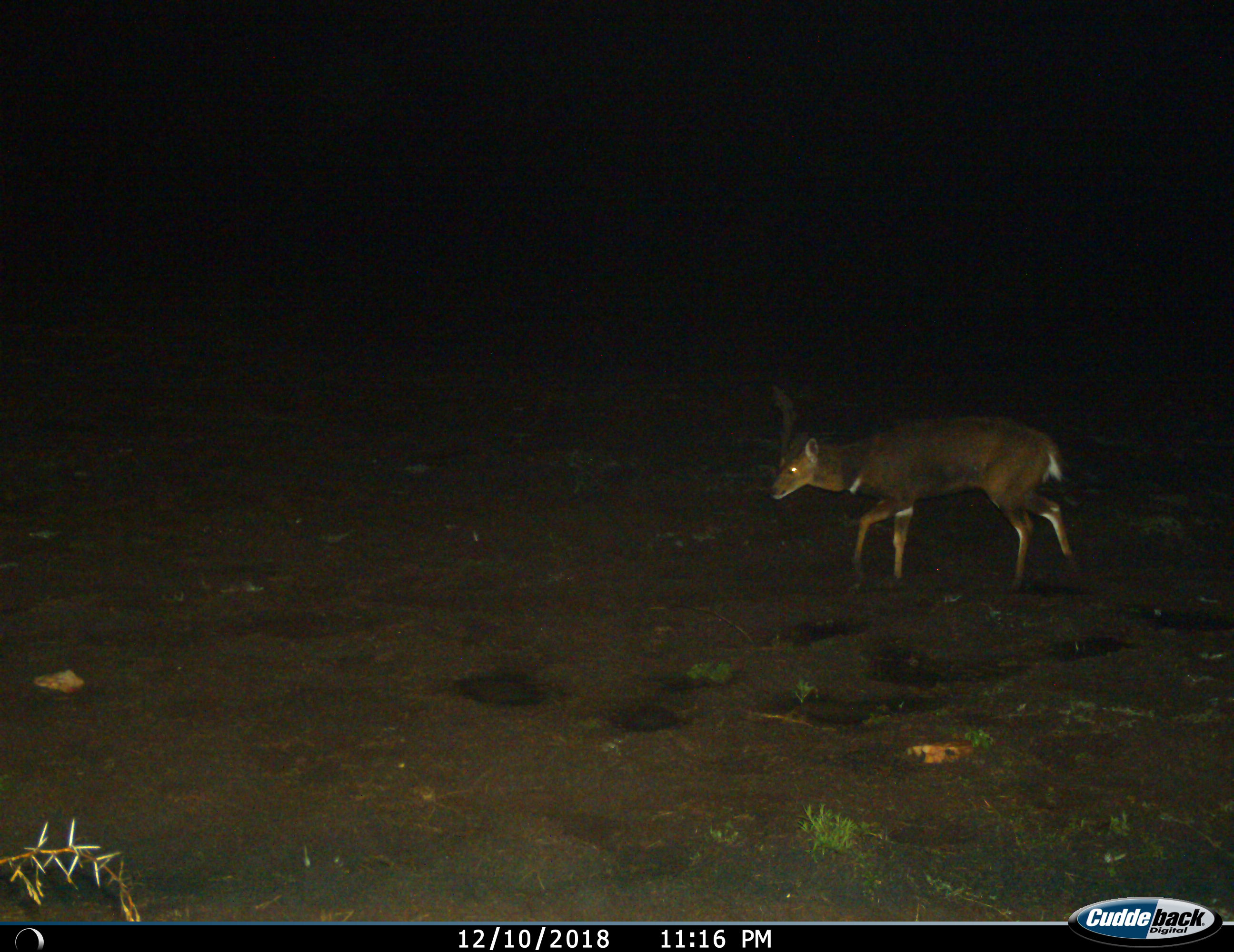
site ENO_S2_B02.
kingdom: Animalia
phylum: Chordata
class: Mammalia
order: Artiodactyla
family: Bovidae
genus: Tragelaphus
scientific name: Tragelaphus scriptus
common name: bushbuck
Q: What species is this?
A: Bushbuck (Tragelaphus scriptus).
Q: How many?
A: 1.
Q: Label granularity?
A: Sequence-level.